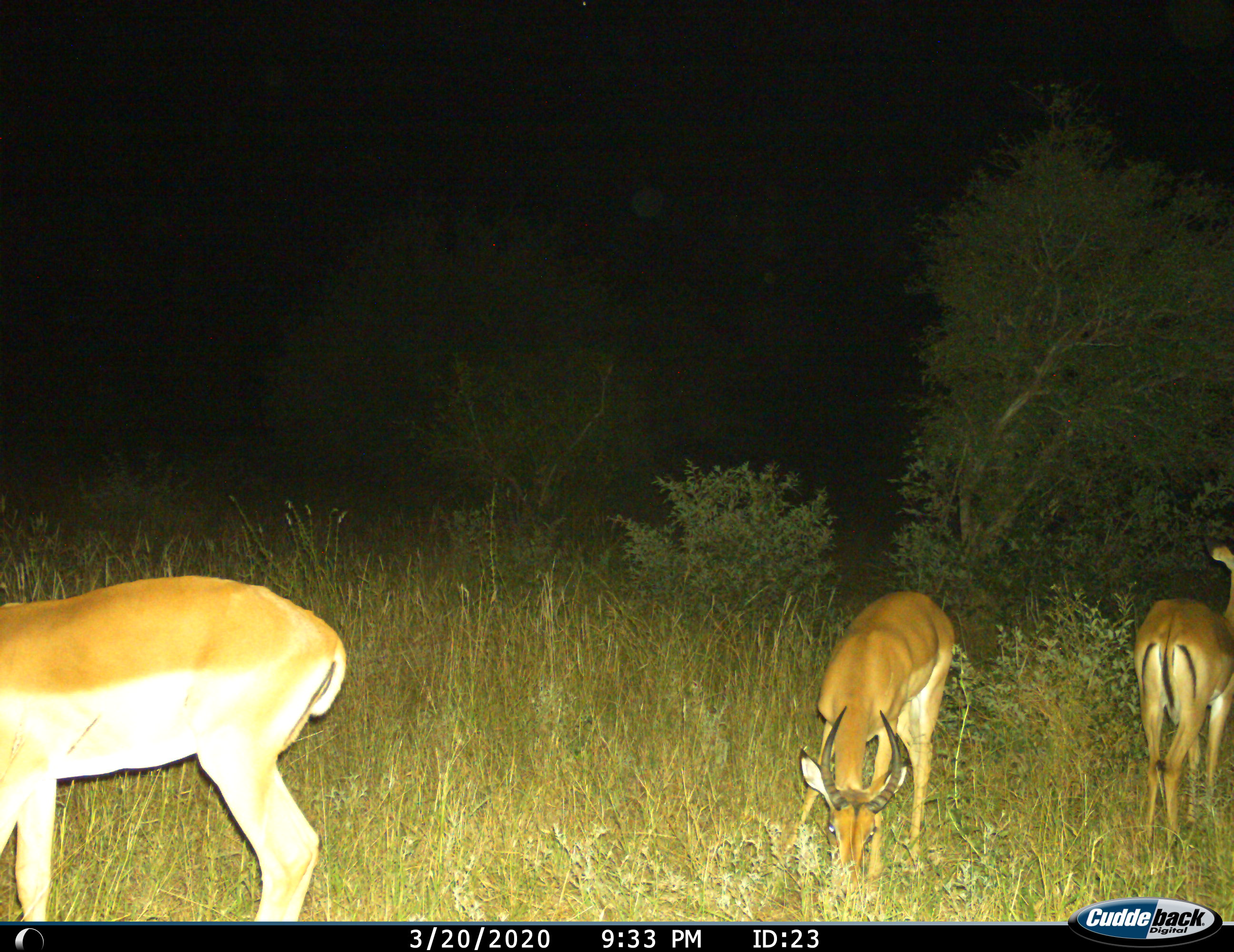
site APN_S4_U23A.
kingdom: Animalia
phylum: Chordata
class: Mammalia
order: Artiodactyla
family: Bovidae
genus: Aepyceros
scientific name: Aepyceros melampus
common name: impala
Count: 3.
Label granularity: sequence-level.